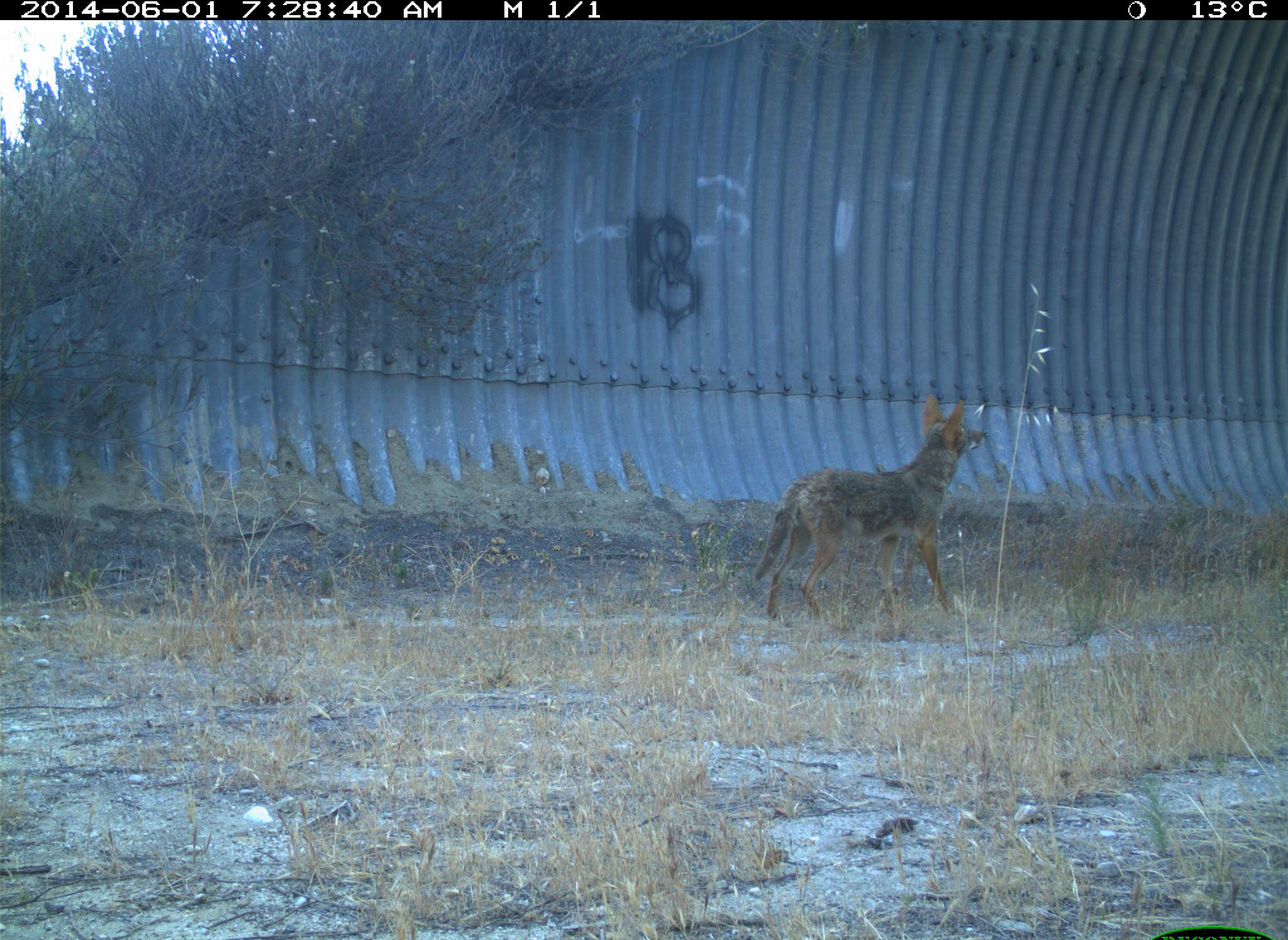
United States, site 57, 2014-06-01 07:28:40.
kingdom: Animalia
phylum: Chordata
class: Mammalia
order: Carnivora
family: Canidae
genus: Canis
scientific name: Canis latrans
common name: coyote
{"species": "coyote (Canis latrans)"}